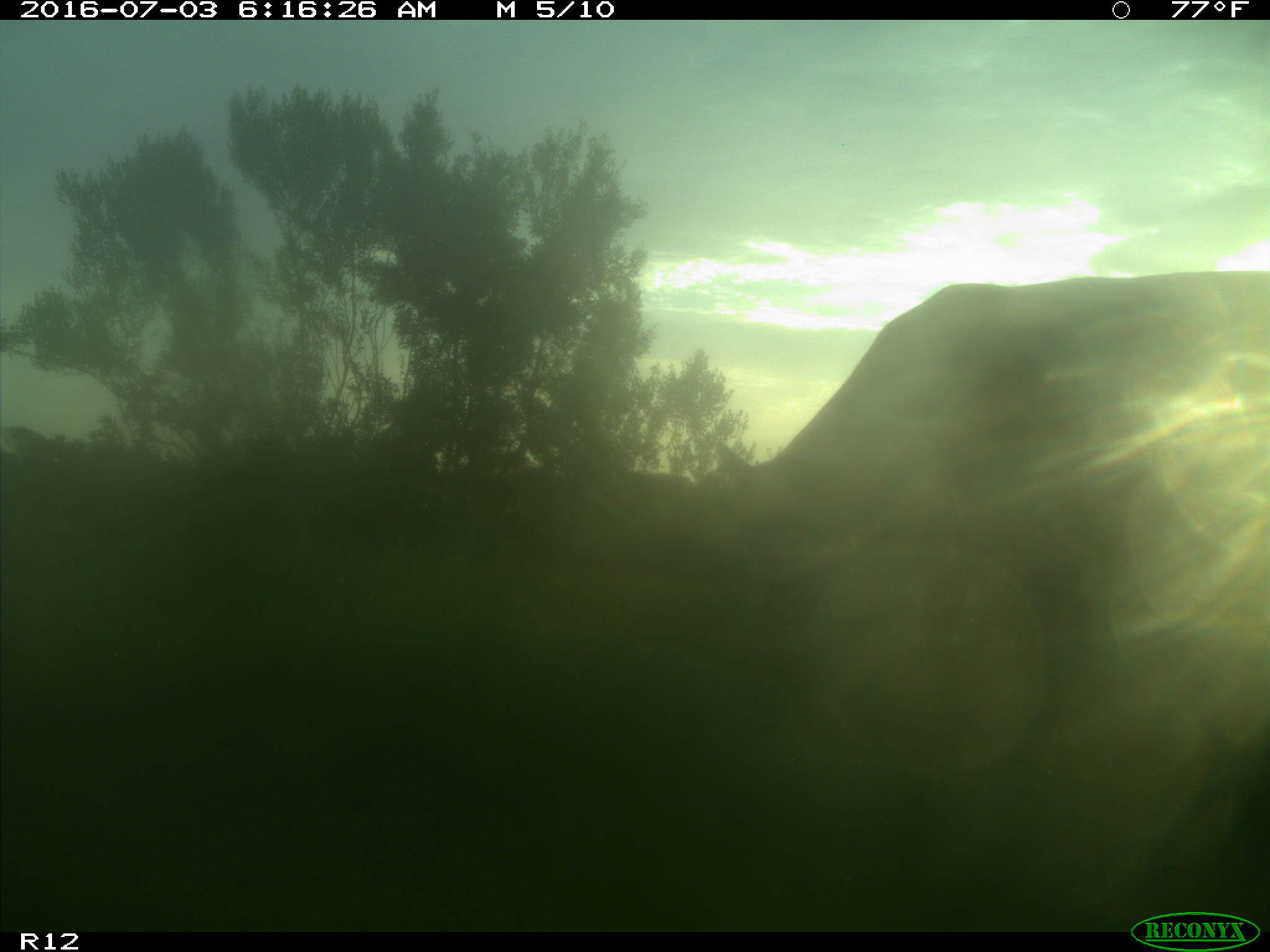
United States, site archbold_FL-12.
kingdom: Animalia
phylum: Chordata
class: Mammalia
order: Artiodactyla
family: Bovidae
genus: Bos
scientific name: Bos taurus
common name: domestic cow